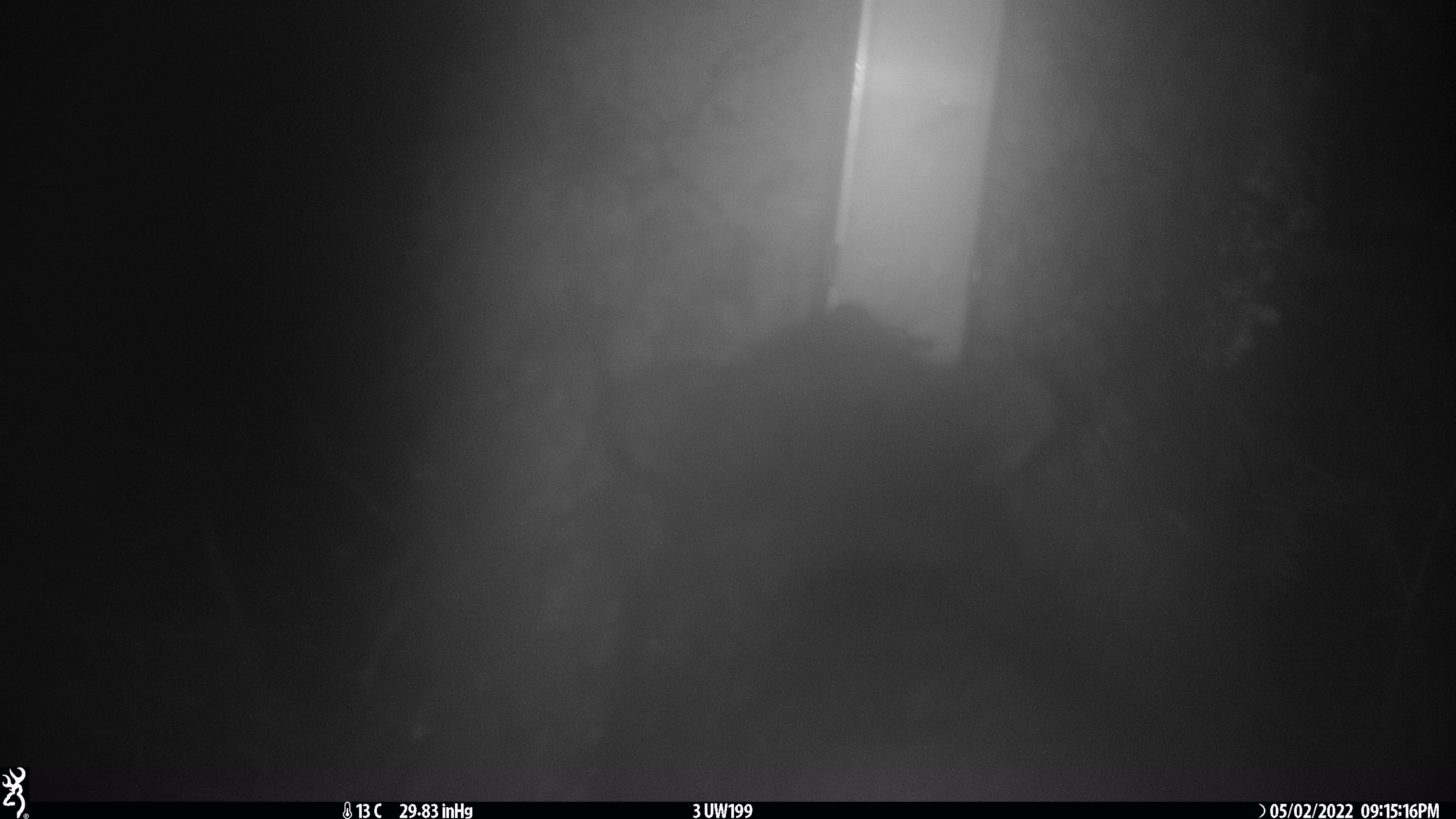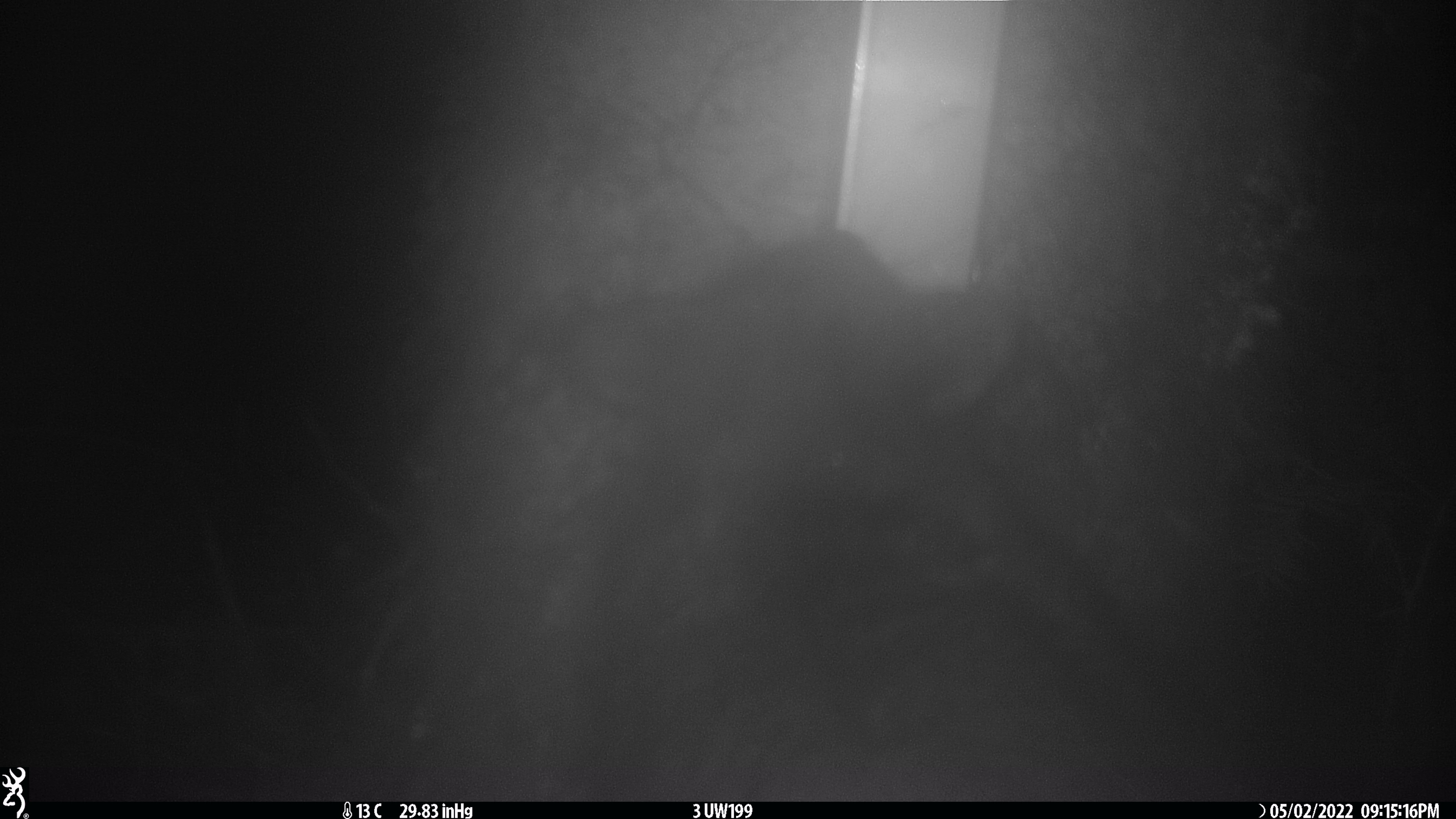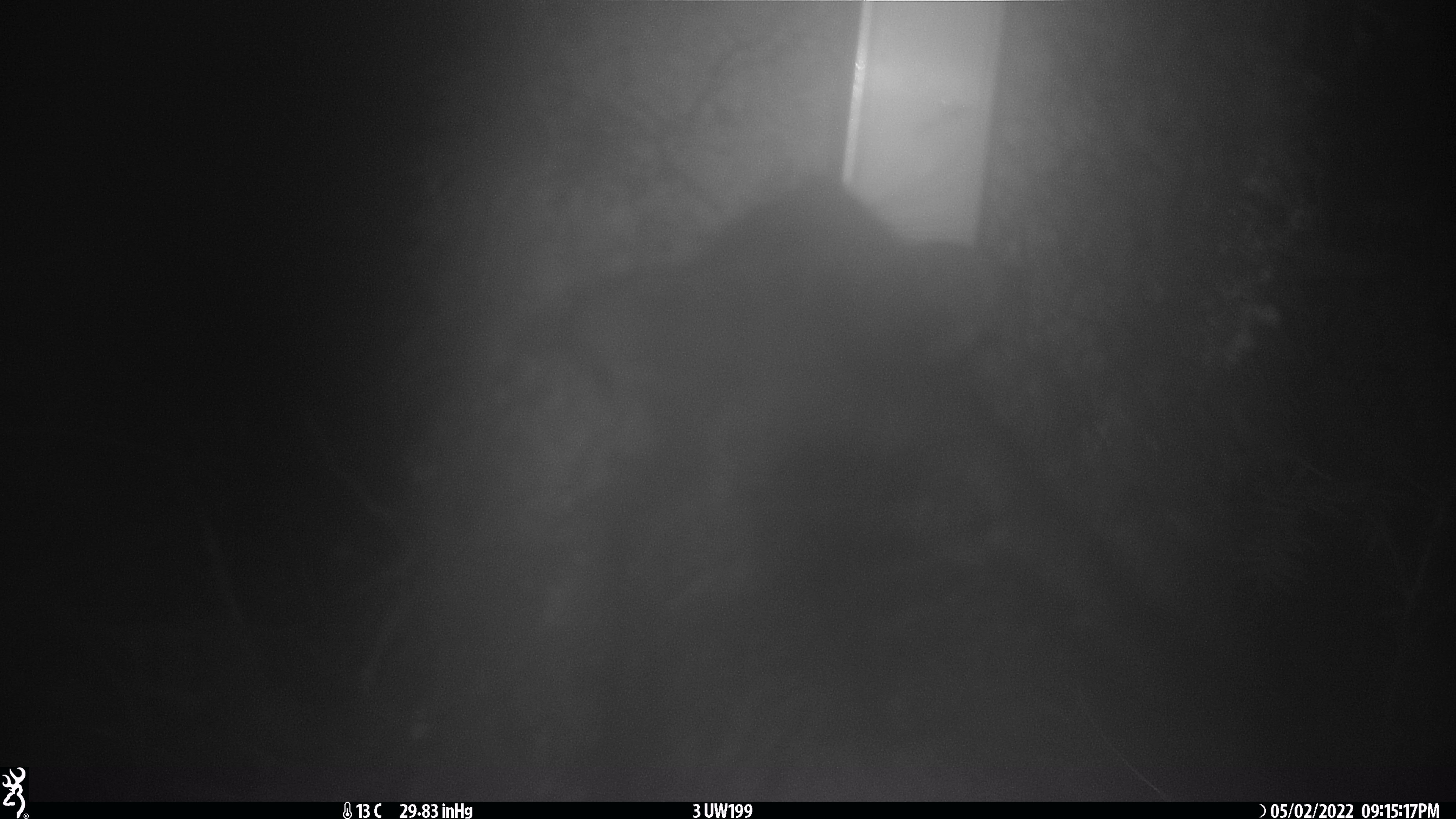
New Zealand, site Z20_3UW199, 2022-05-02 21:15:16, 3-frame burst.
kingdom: Animalia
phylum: Chordata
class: Mammalia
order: Diprotodontia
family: Phalangeridae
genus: Trichosurus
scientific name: Trichosurus vulpecula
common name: common brushtail possum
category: possum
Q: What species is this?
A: Possum (common brushtail possum) (Trichosurus vulpecula).